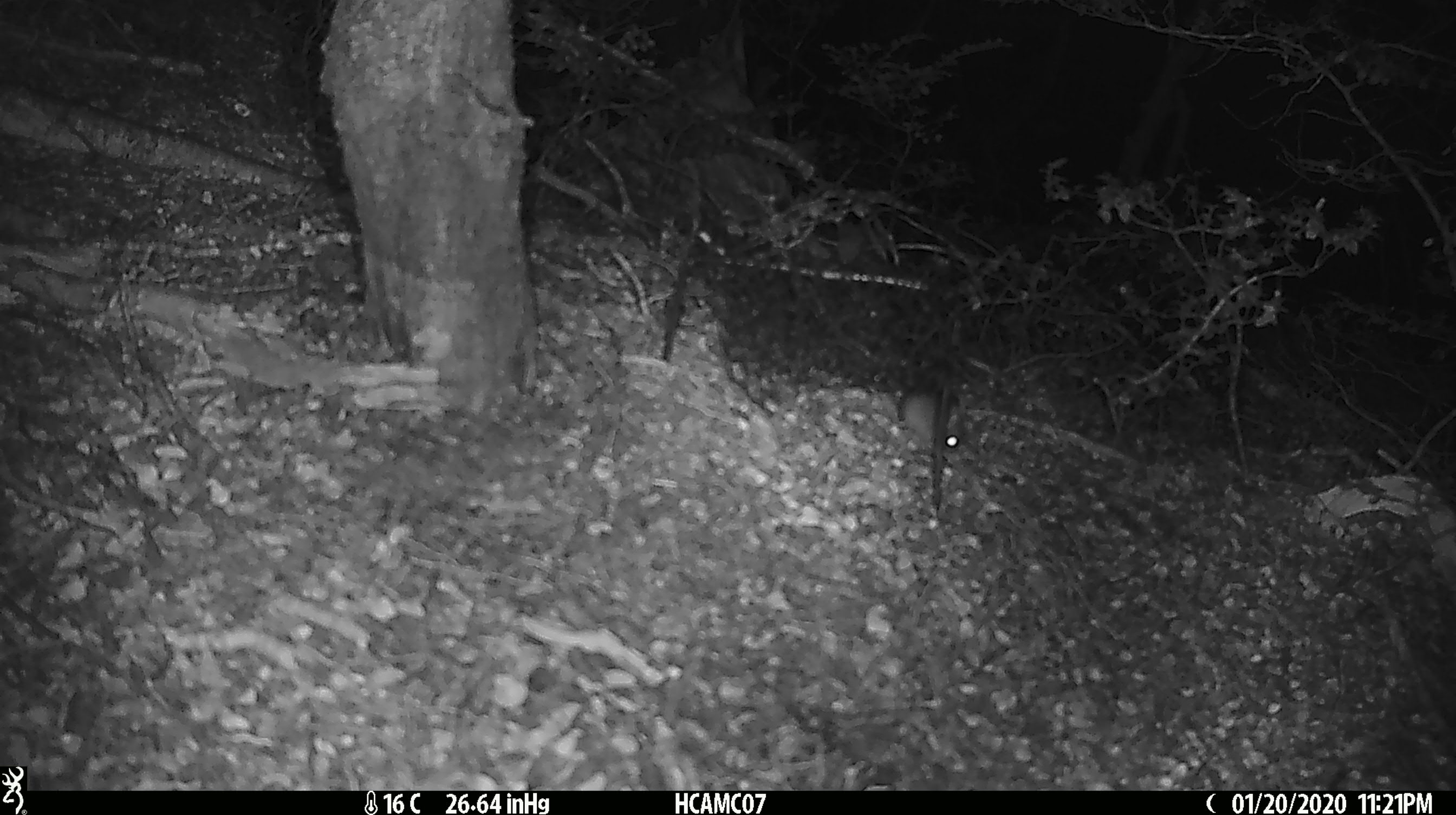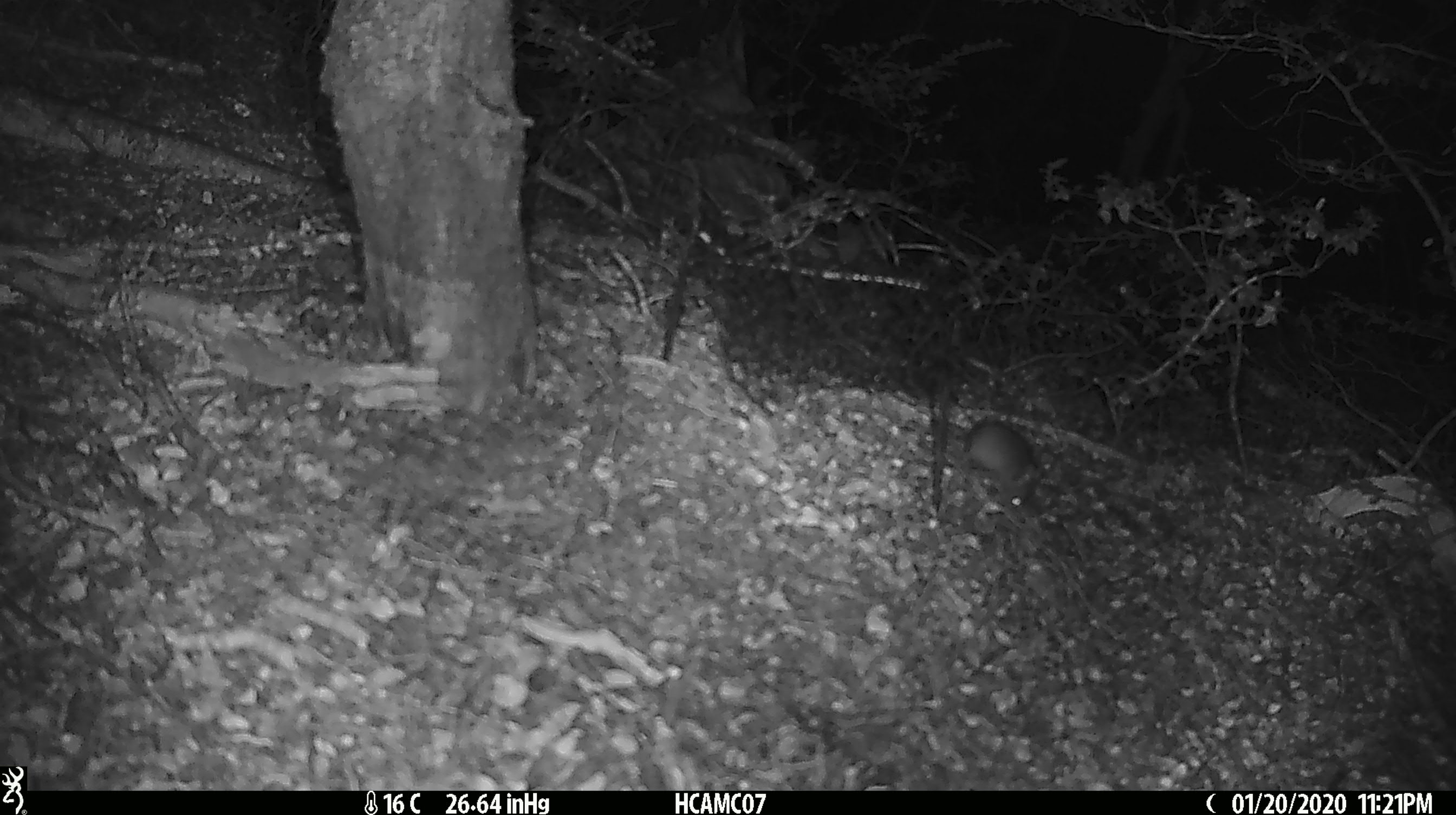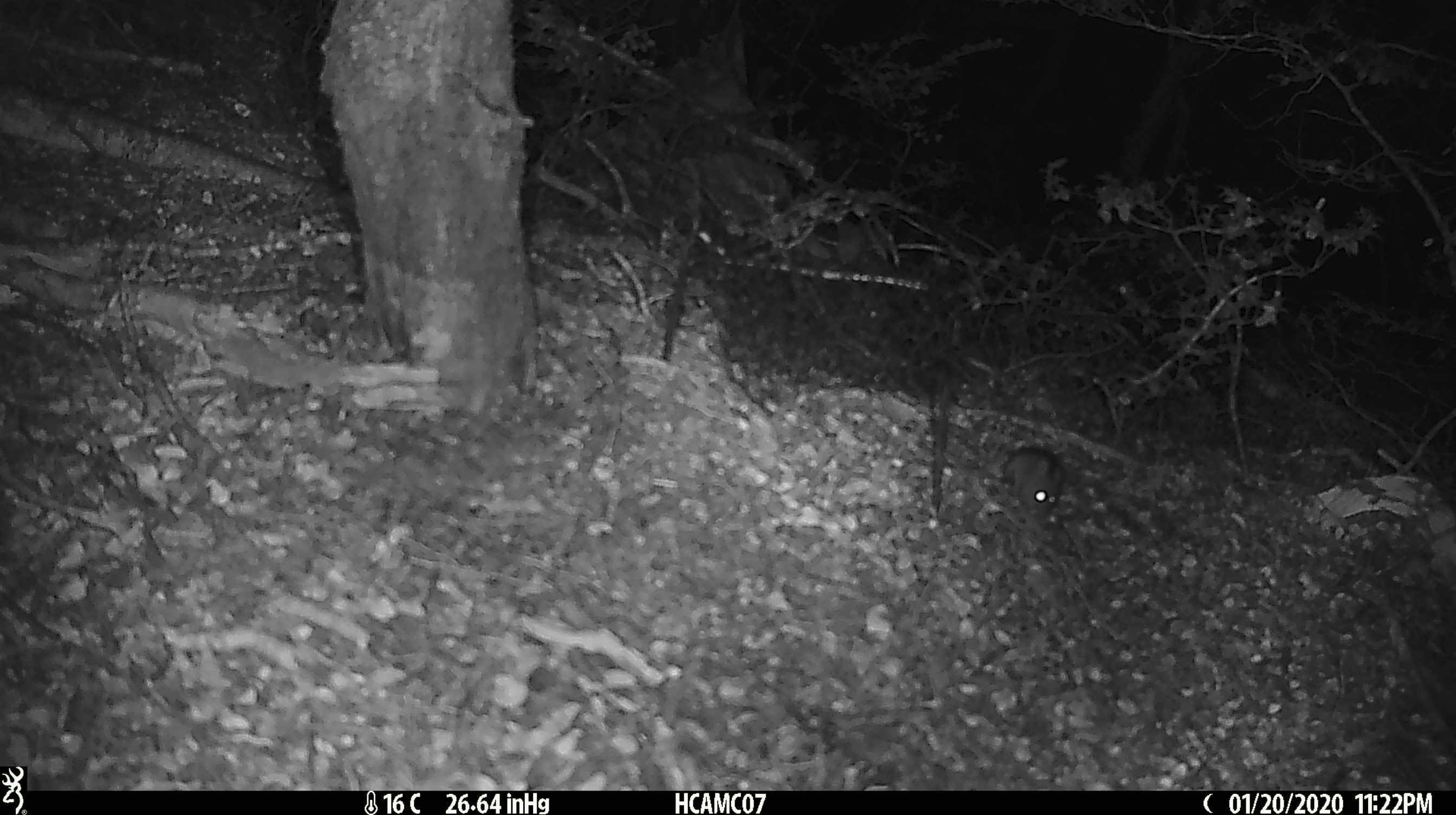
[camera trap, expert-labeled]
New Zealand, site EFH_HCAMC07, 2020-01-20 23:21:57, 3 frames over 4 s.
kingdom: Animalia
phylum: Chordata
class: Mammalia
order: Rodentia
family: Muridae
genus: Mus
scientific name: Mus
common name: mouse